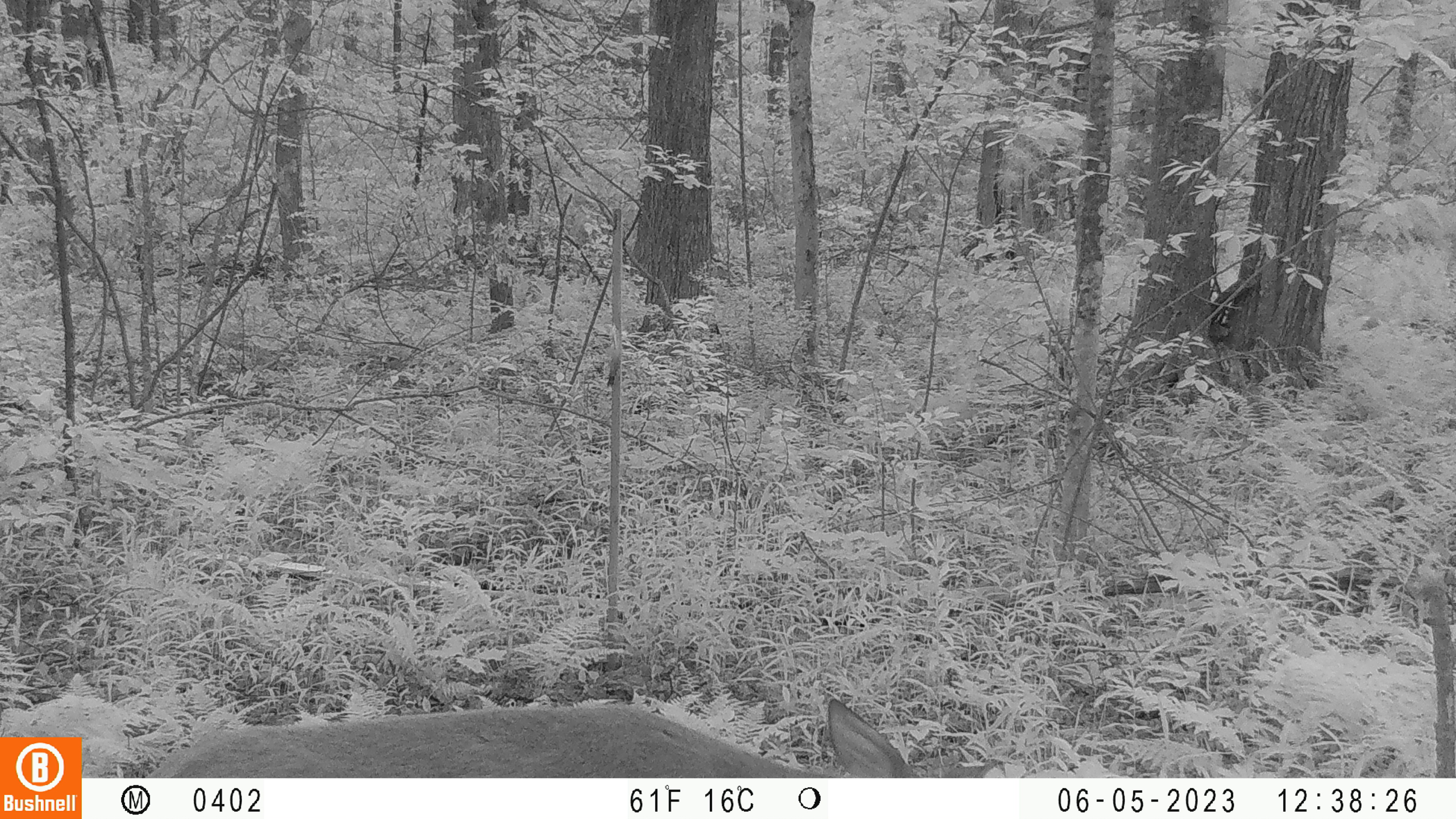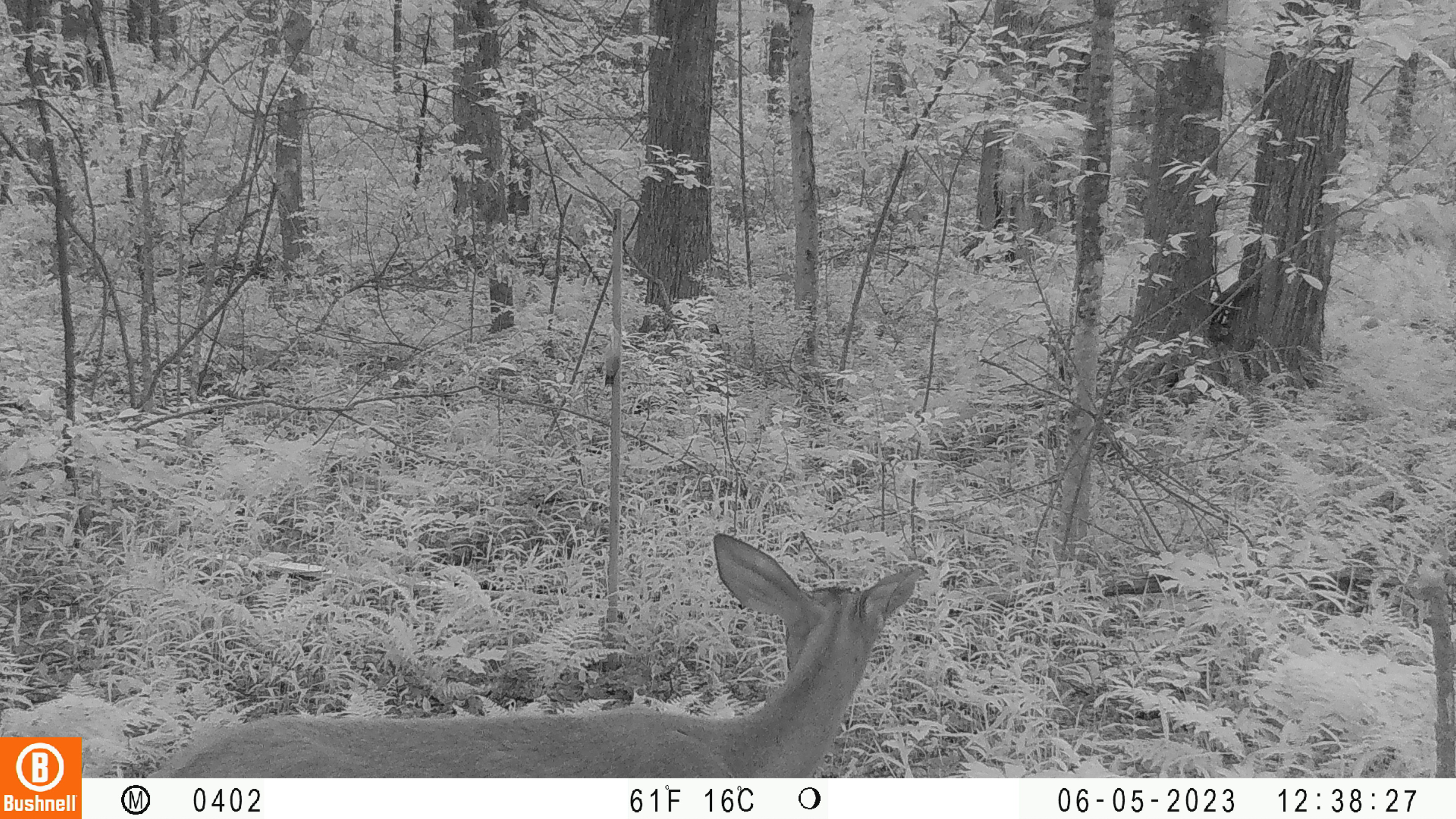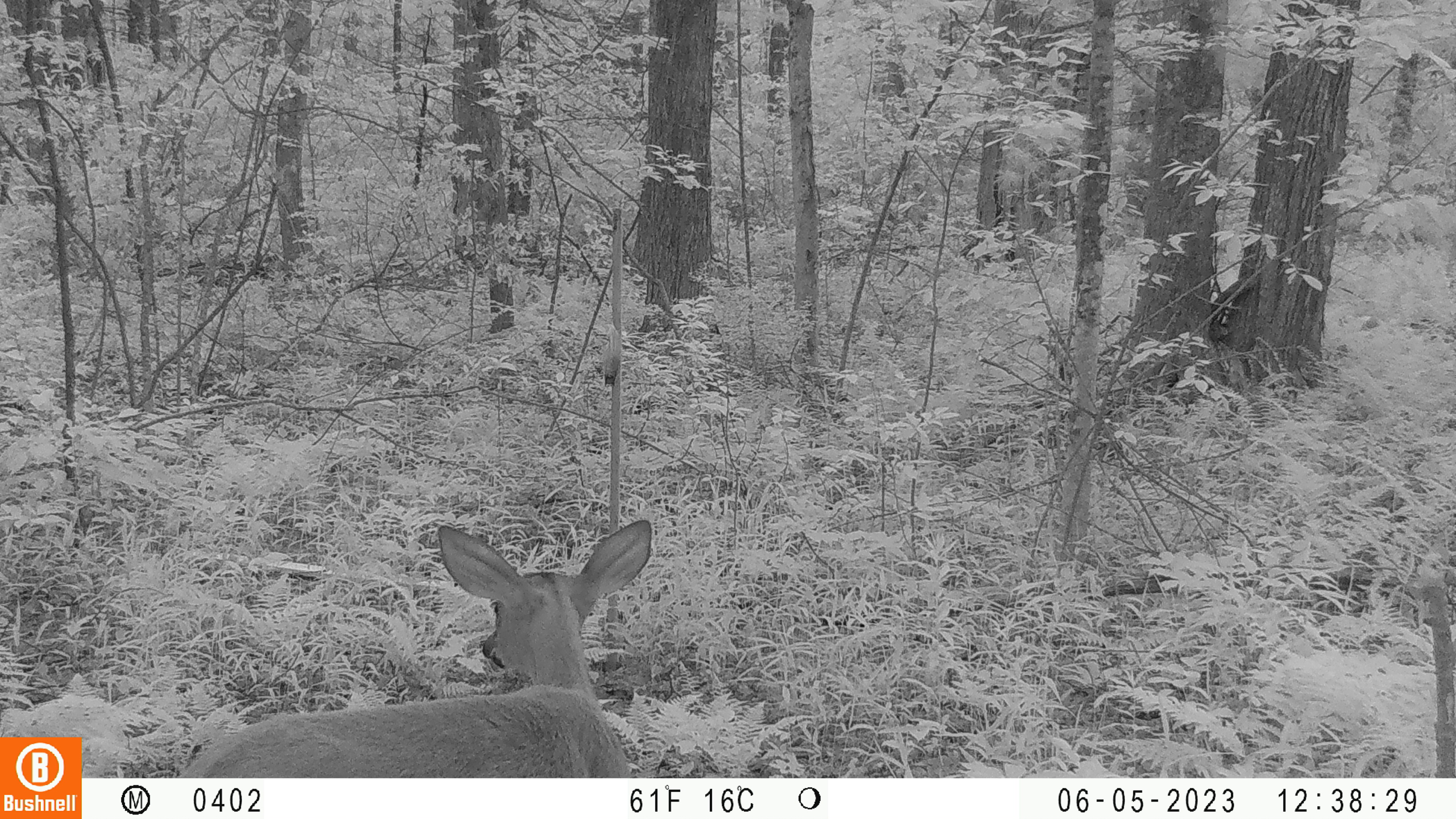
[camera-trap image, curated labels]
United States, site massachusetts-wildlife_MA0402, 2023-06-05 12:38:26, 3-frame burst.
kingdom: Animalia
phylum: Chordata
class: Mammalia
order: Artiodactyla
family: Cervidae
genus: Odocoileus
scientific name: Odocoileus virginianus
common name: white-tailed deer